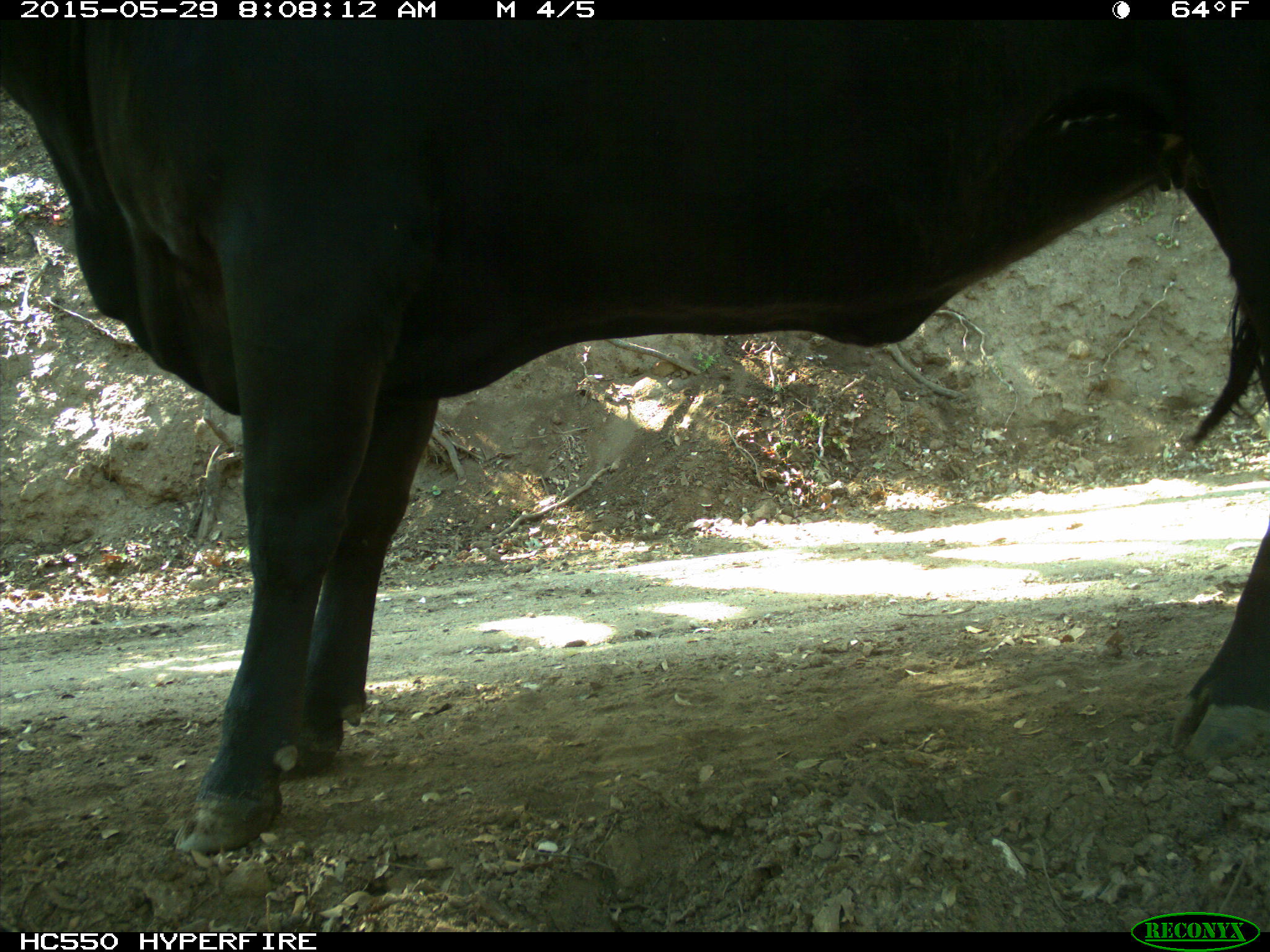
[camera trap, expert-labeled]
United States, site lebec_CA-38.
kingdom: Animalia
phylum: Chordata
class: Mammalia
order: Artiodactyla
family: Bovidae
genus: Bos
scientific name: Bos taurus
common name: domestic cow